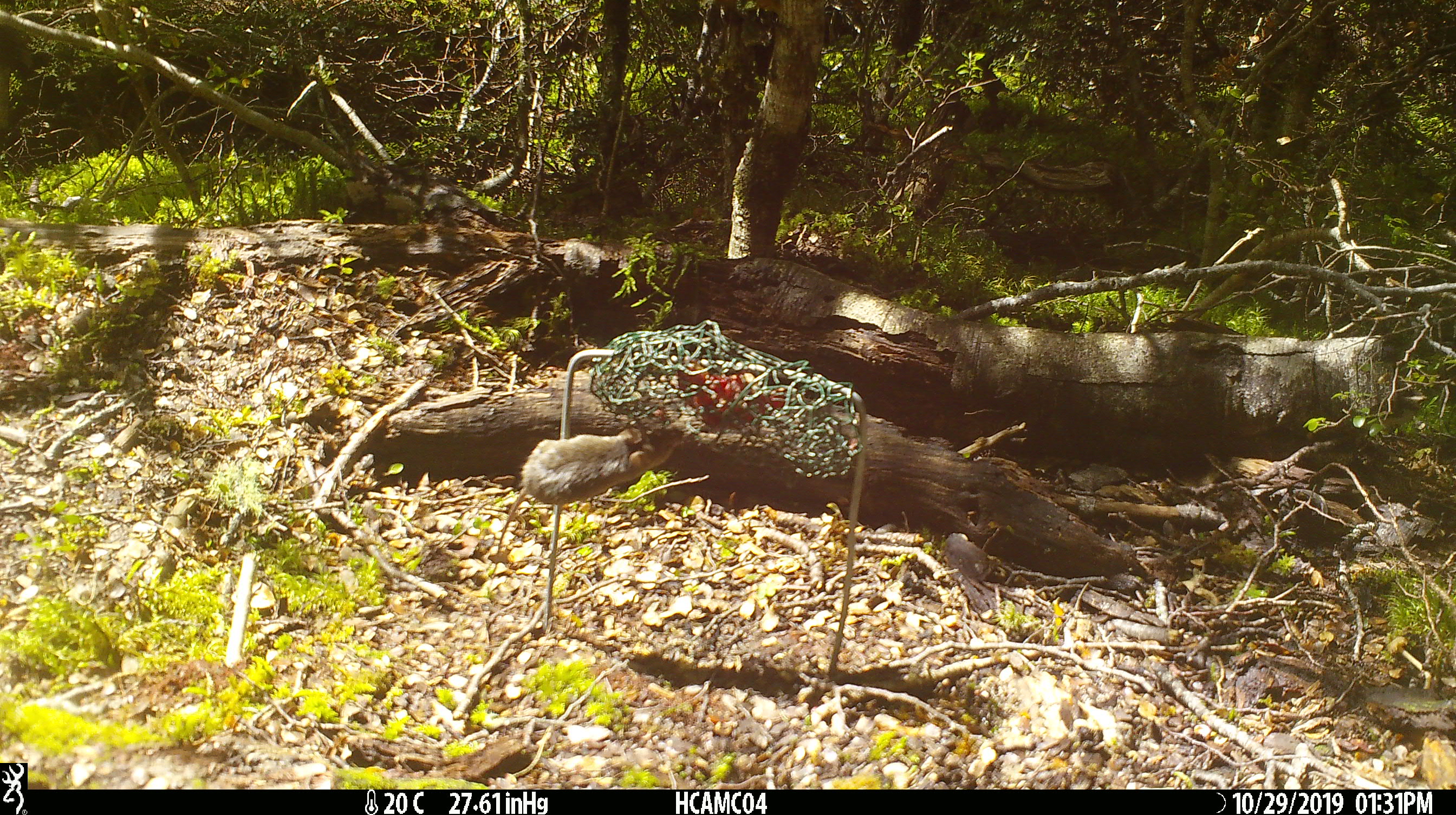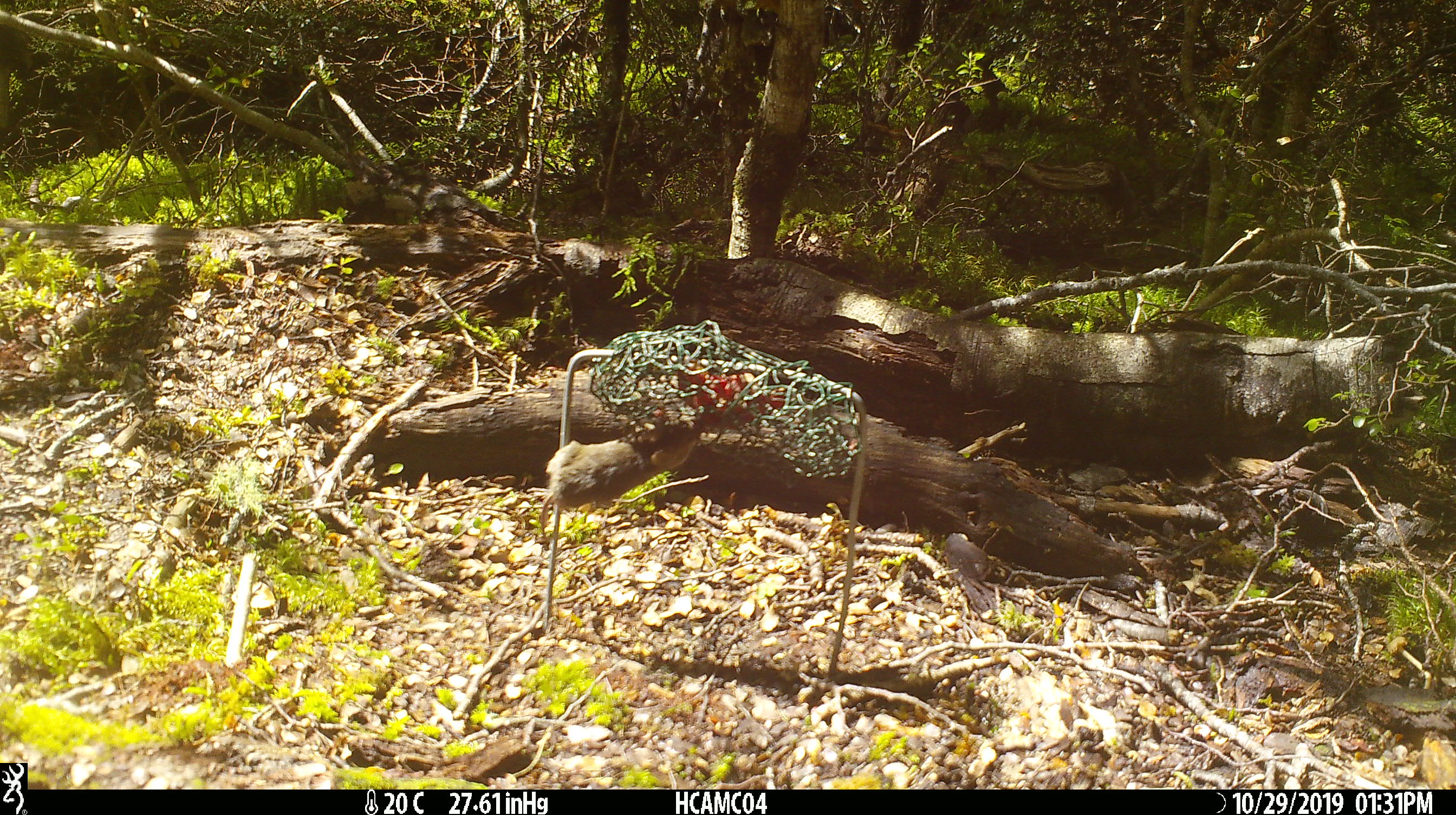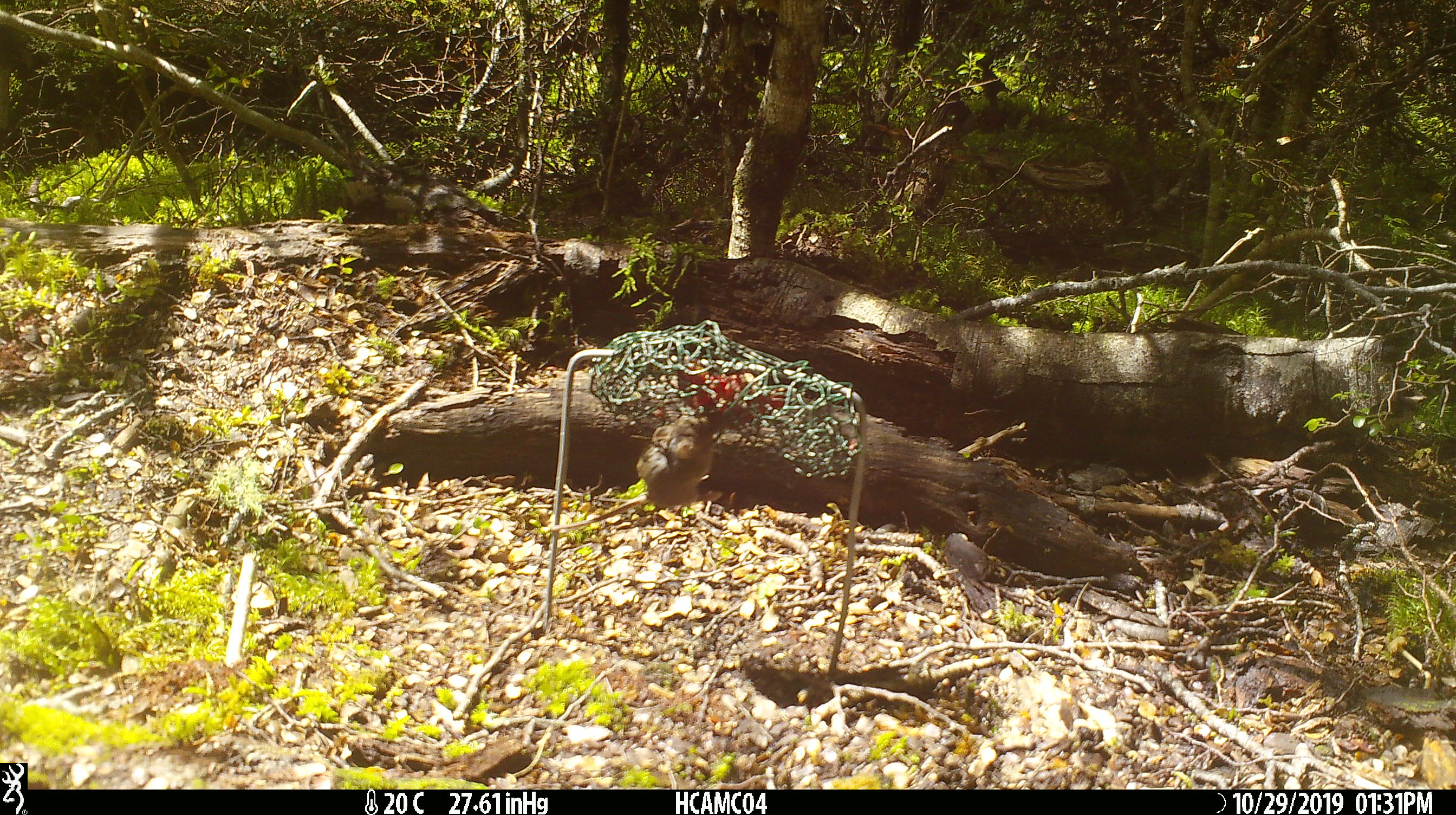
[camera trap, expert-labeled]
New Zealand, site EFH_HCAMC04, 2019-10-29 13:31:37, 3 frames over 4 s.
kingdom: Animalia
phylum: Chordata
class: Mammalia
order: Rodentia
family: Muridae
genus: Mus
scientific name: Mus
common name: mouse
Mouse (Mus).